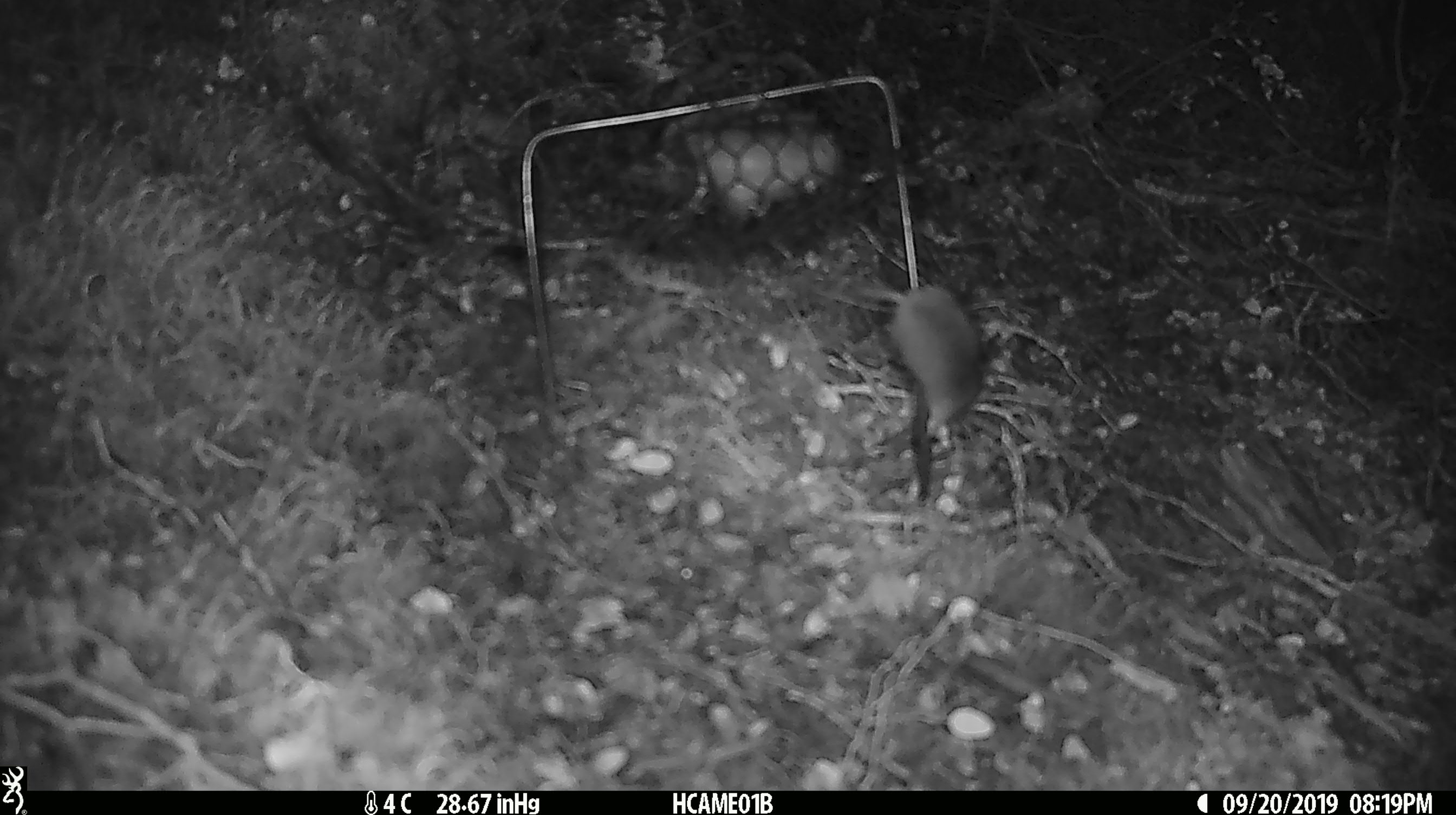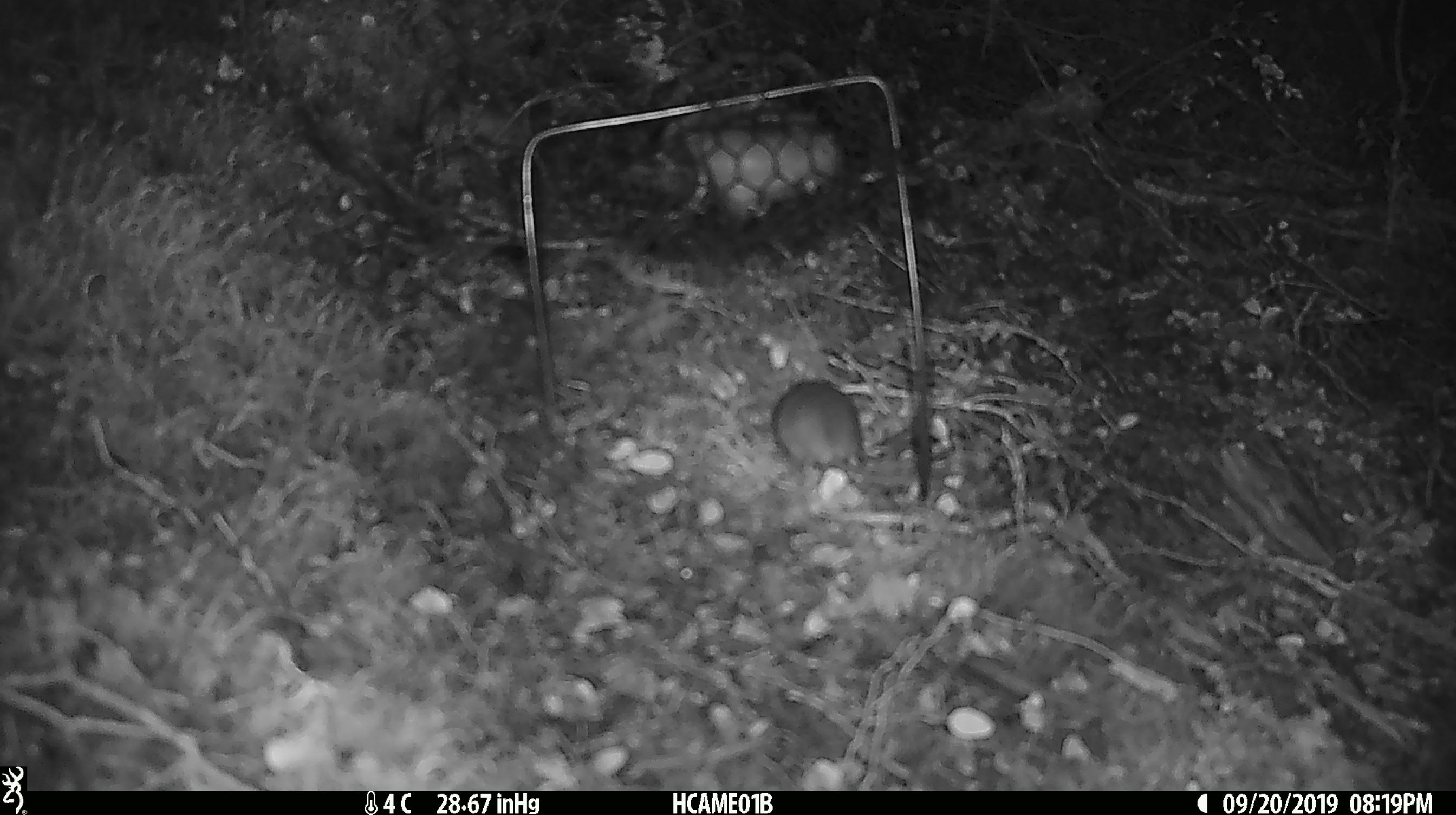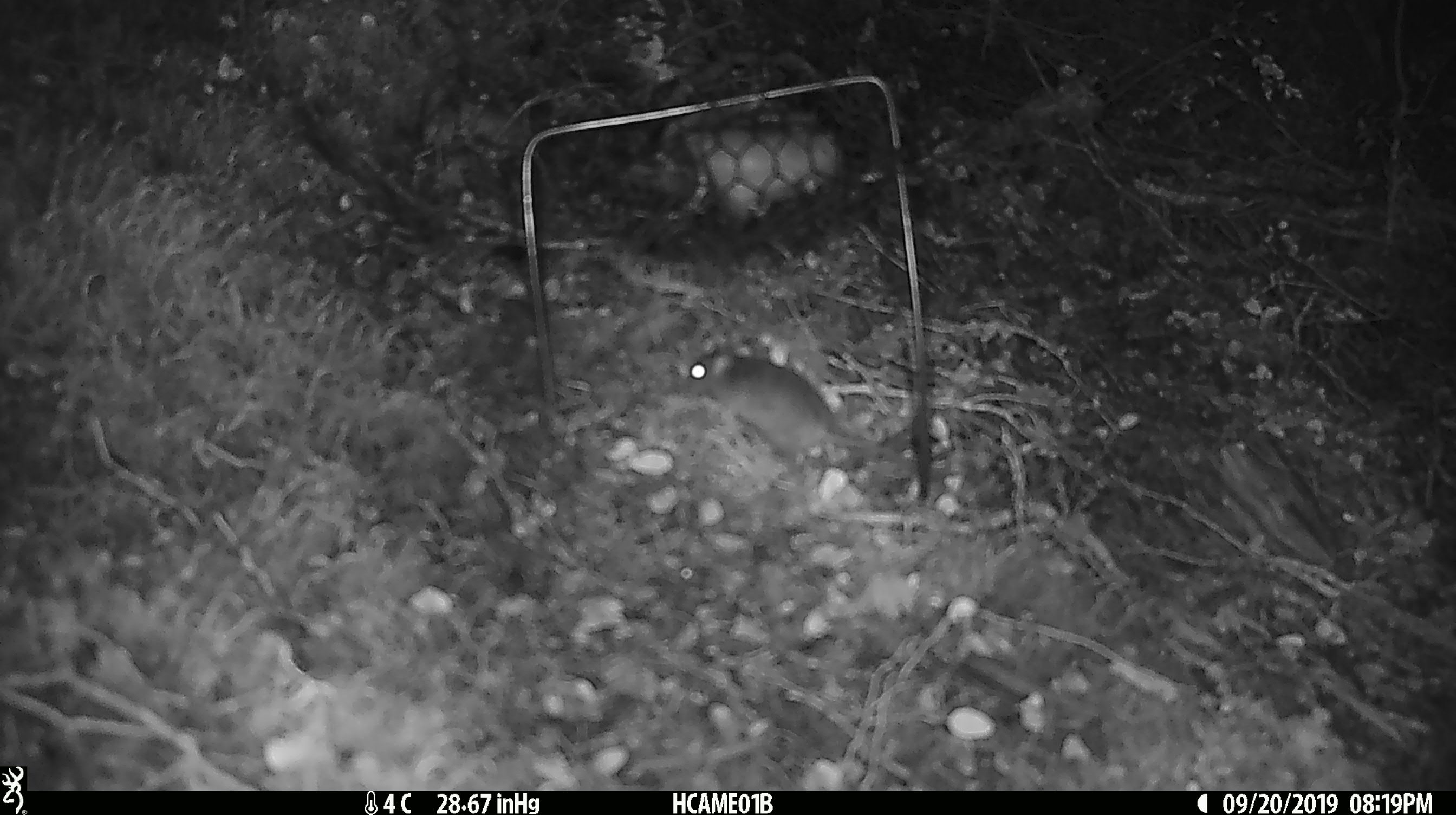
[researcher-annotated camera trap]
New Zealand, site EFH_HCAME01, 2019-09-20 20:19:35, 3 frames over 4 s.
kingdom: Animalia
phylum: Chordata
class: Mammalia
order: Rodentia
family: Muridae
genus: Mus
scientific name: Mus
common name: mouse